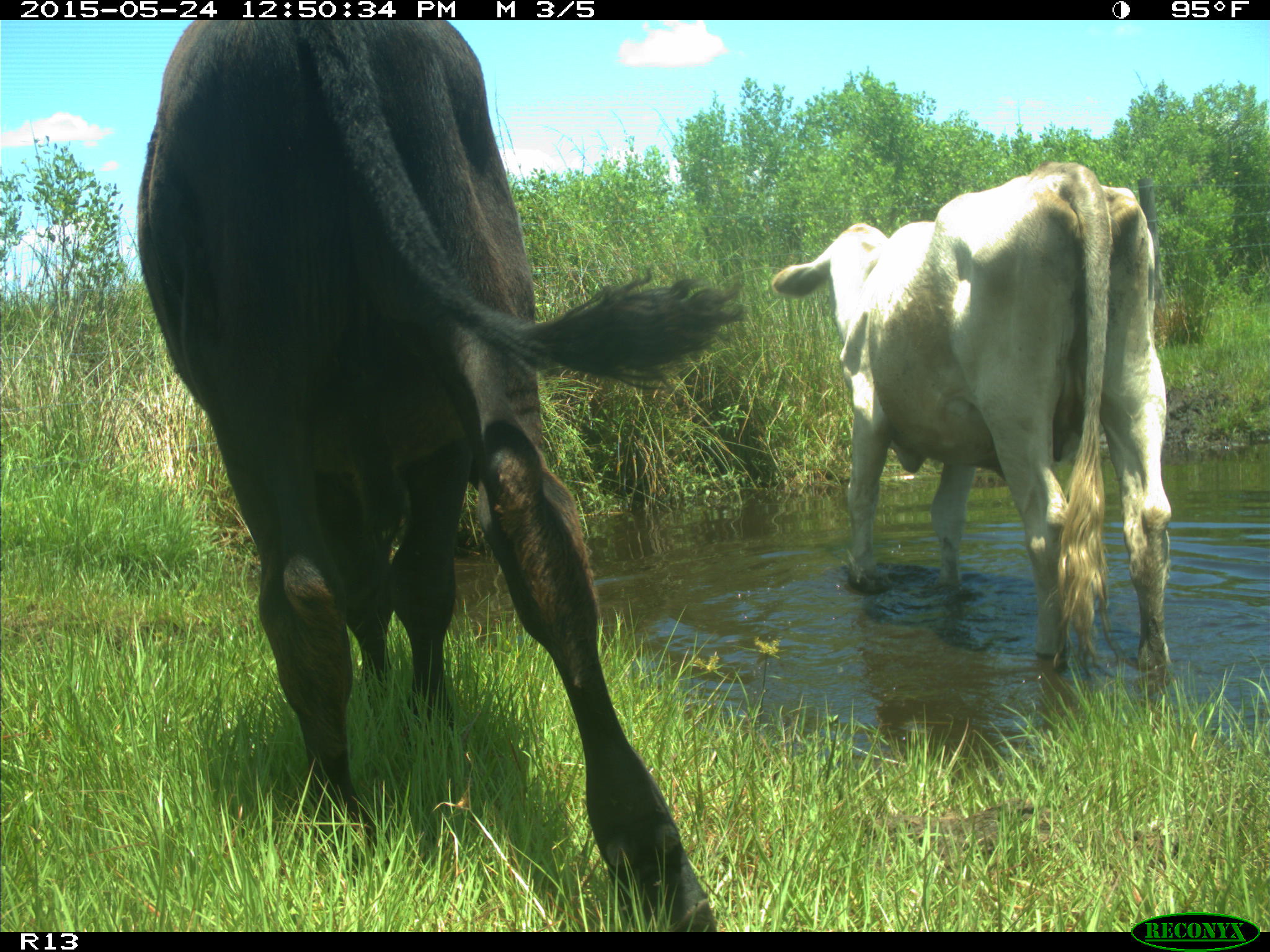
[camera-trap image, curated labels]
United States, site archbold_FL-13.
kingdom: Animalia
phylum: Chordata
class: Mammalia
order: Artiodactyla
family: Bovidae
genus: Bos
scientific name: Bos taurus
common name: domestic cow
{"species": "Bos taurus (domestic cow)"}